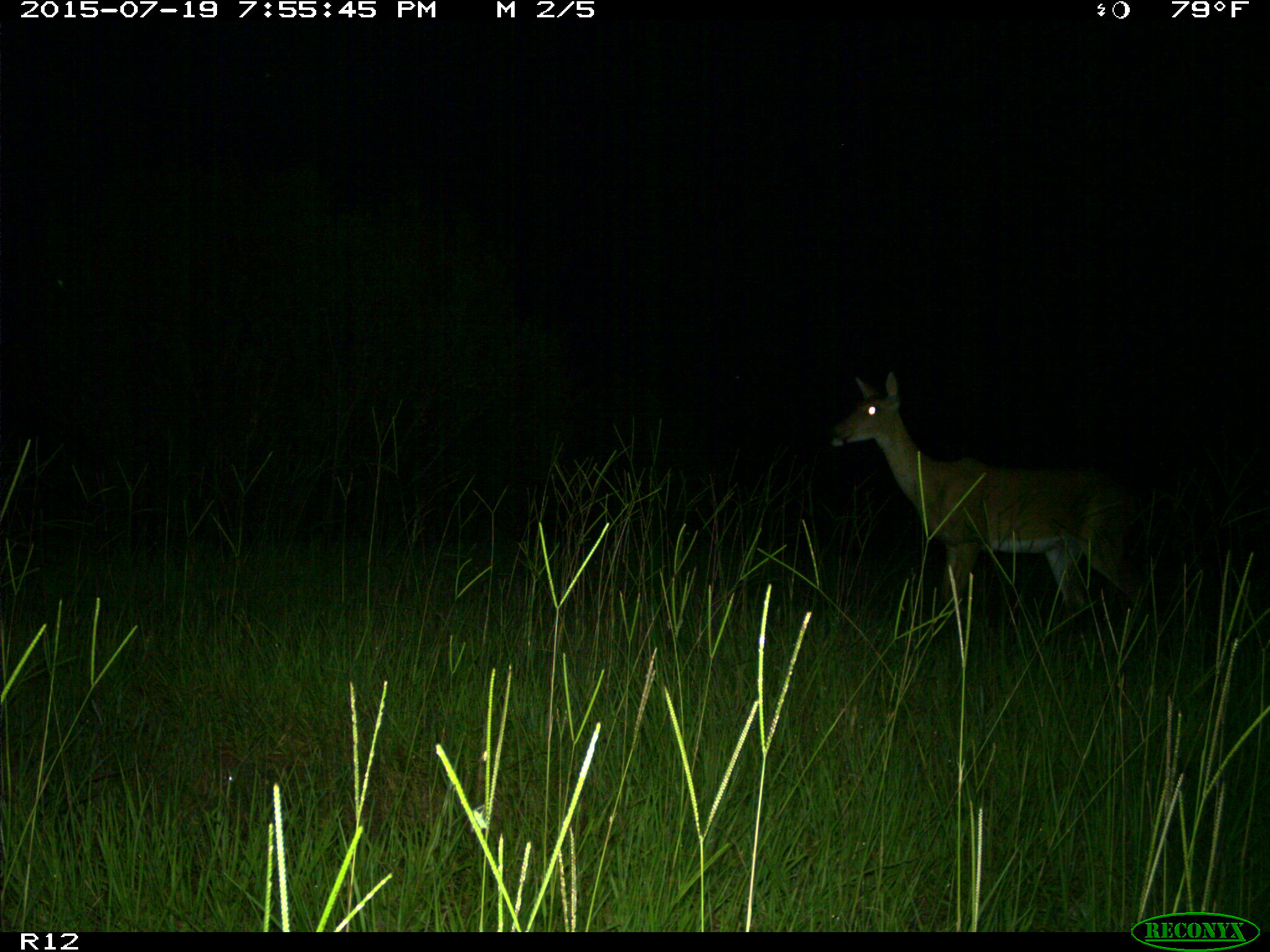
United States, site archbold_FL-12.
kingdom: Animalia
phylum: Chordata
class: Mammalia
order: Artiodactyla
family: Cervidae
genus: Odocoileus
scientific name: Odocoileus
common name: deer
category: unidentified deer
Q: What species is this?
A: Unidentified deer (deer) (Odocoileus).